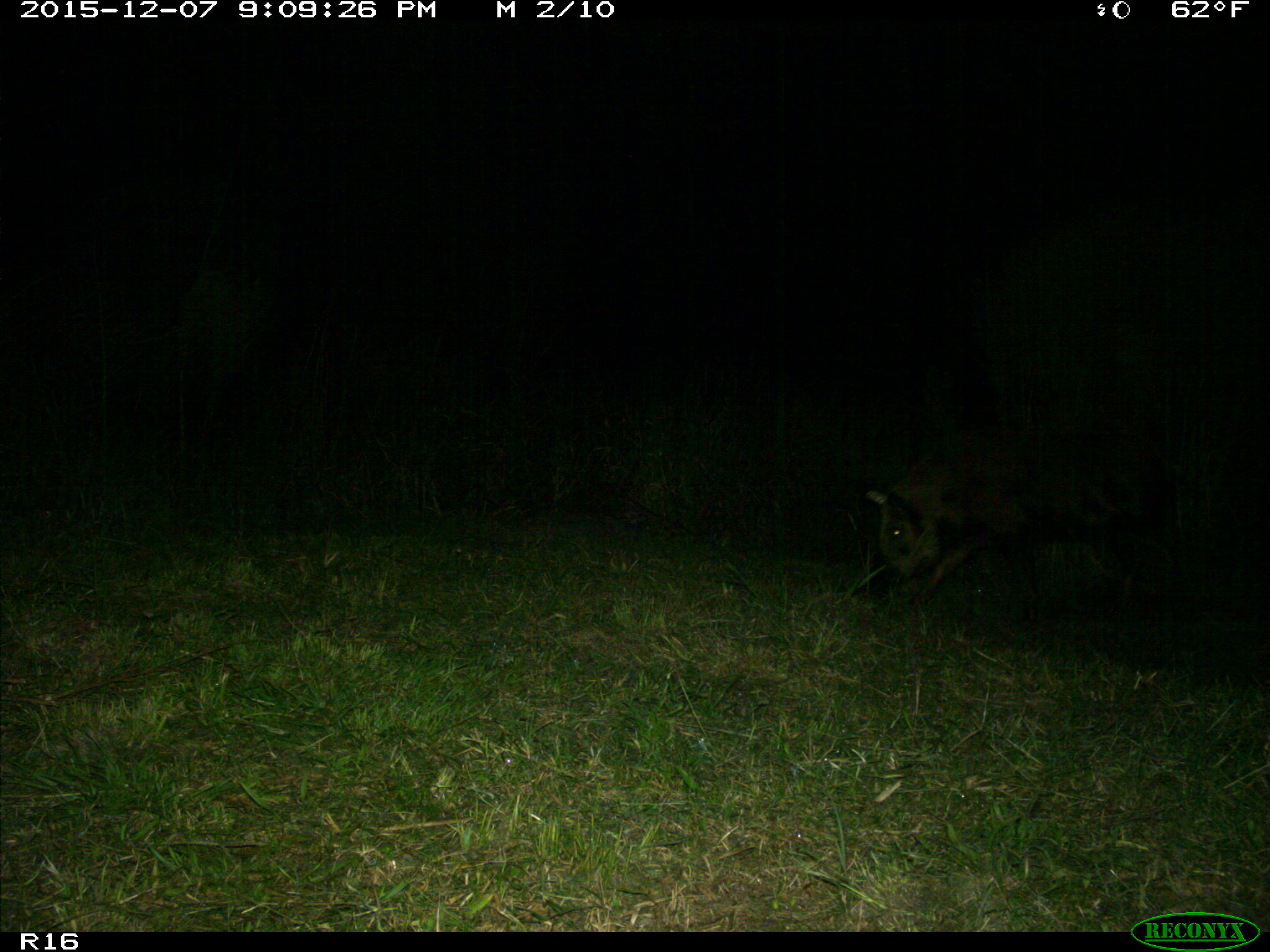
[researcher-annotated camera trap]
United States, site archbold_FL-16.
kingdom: Animalia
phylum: Chordata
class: Mammalia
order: Artiodactyla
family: Suidae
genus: Sus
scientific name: Sus scrofa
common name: wild boar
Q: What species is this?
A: Sus scrofa (wild boar).